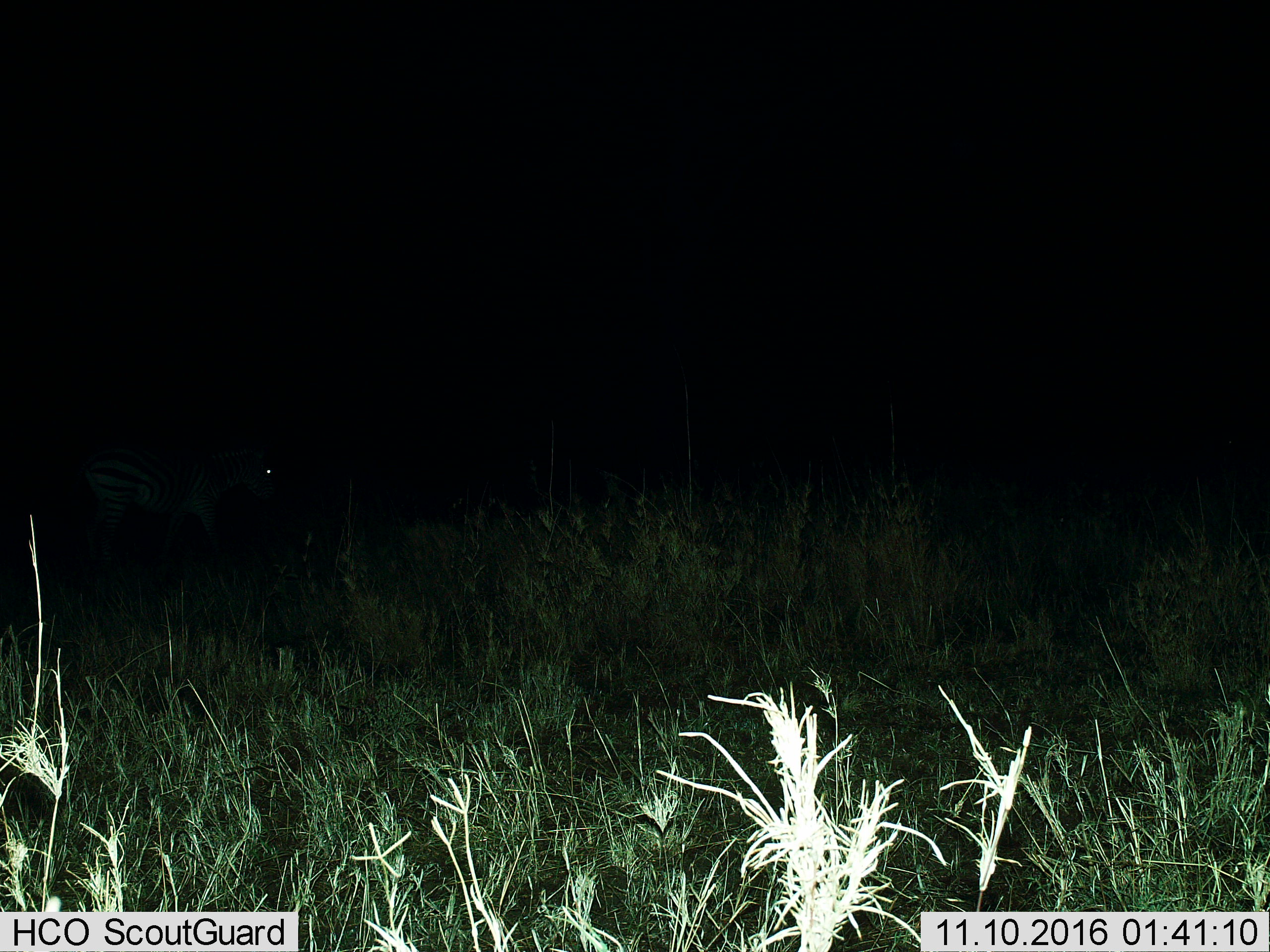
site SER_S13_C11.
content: unidentified animal